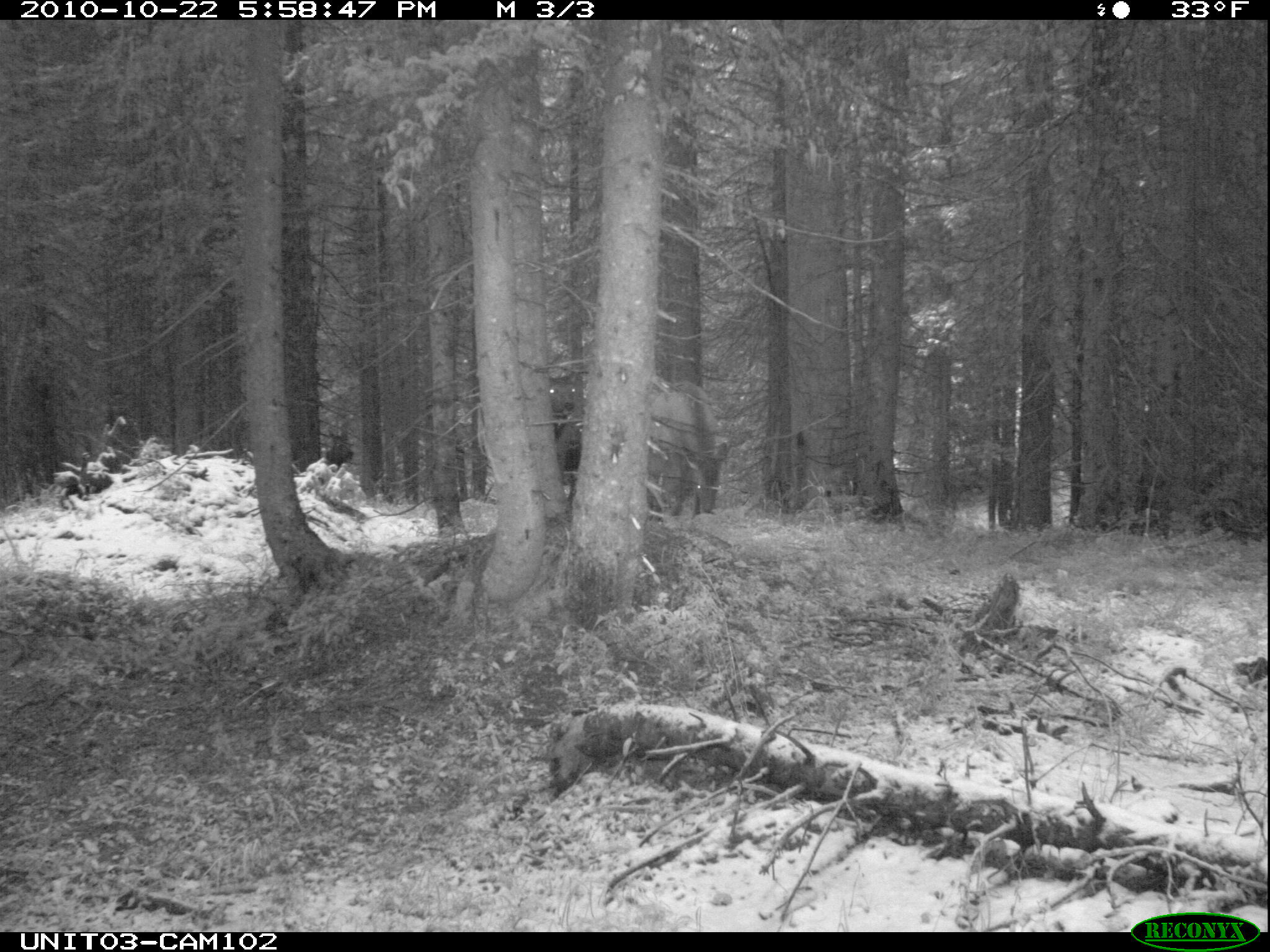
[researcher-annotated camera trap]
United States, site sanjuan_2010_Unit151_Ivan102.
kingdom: Animalia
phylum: Chordata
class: Mammalia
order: Artiodactyla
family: Cervidae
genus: Cervus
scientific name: Cervus elaphus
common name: red deer